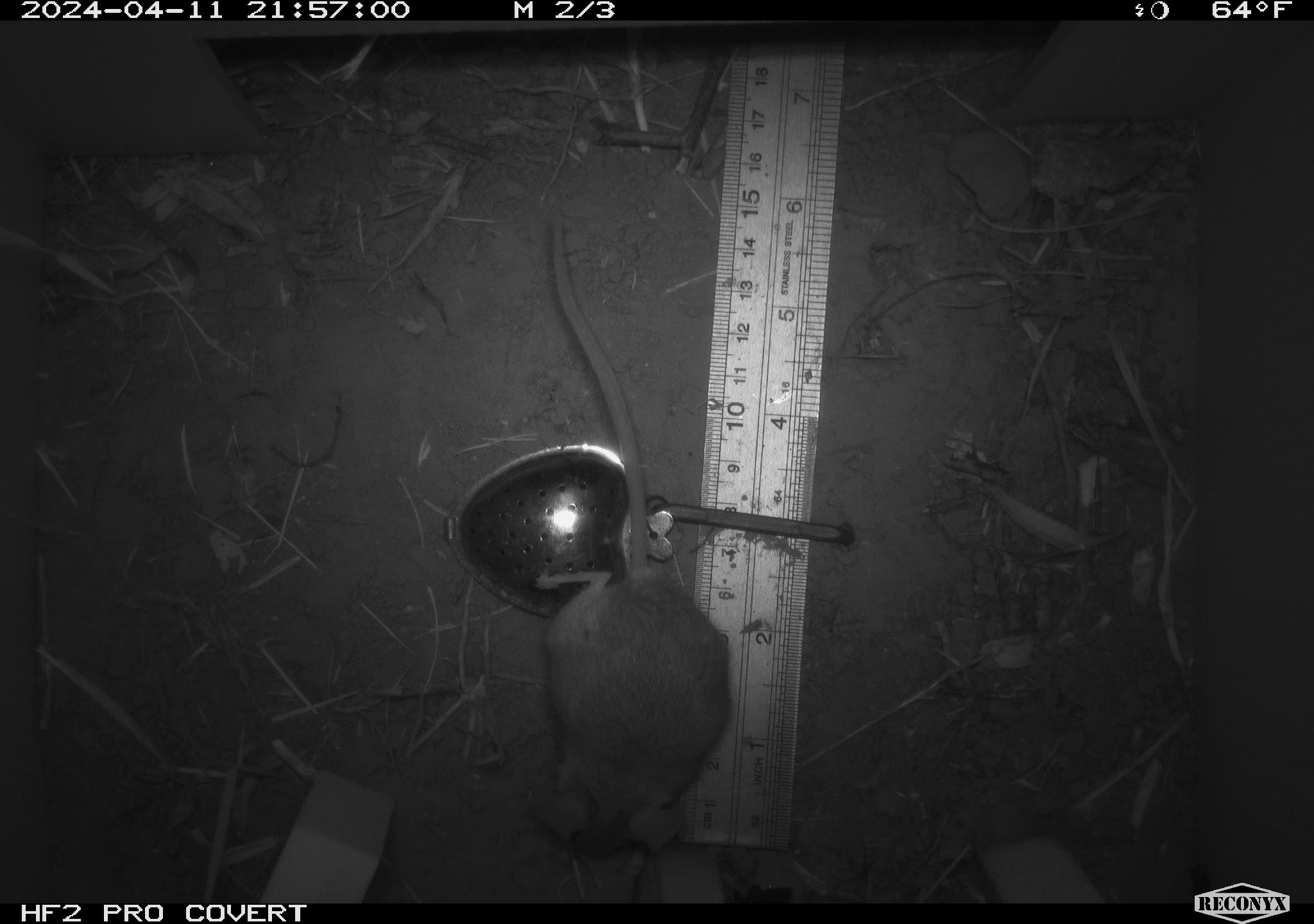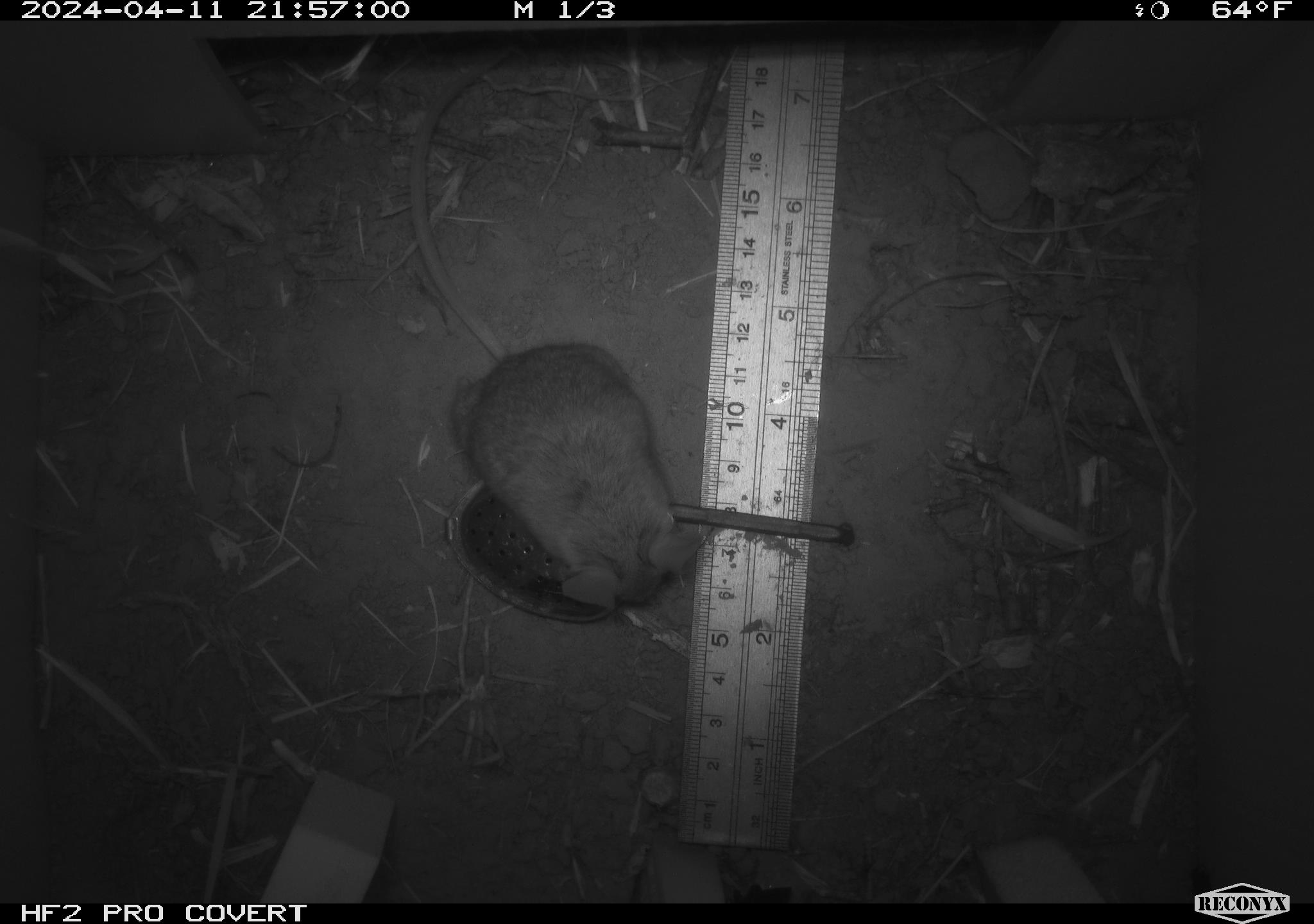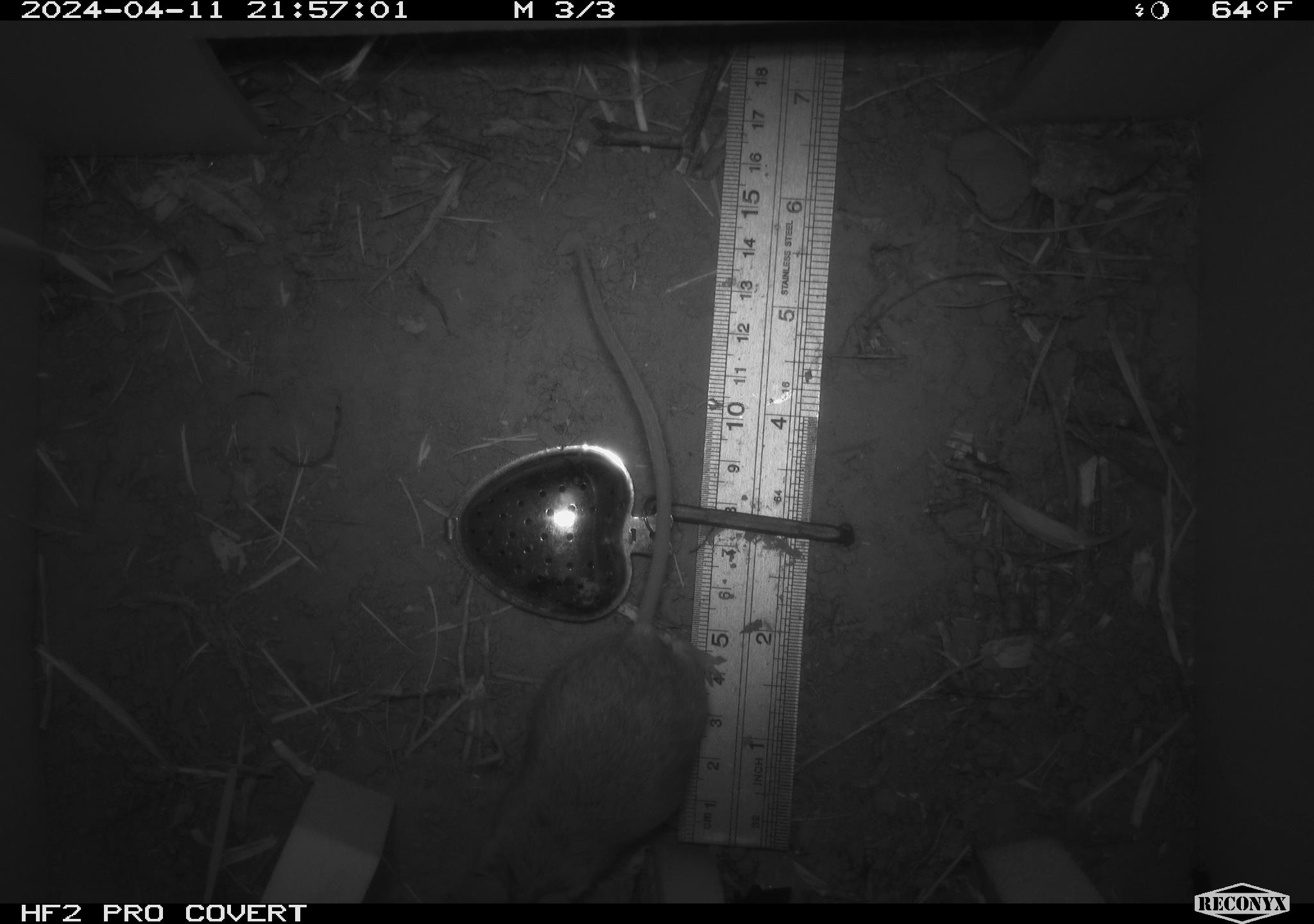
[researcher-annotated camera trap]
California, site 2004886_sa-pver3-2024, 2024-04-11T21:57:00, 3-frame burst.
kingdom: Animalia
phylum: Chordata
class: Mammalia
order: Rodentia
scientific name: Rodentia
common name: mouse species